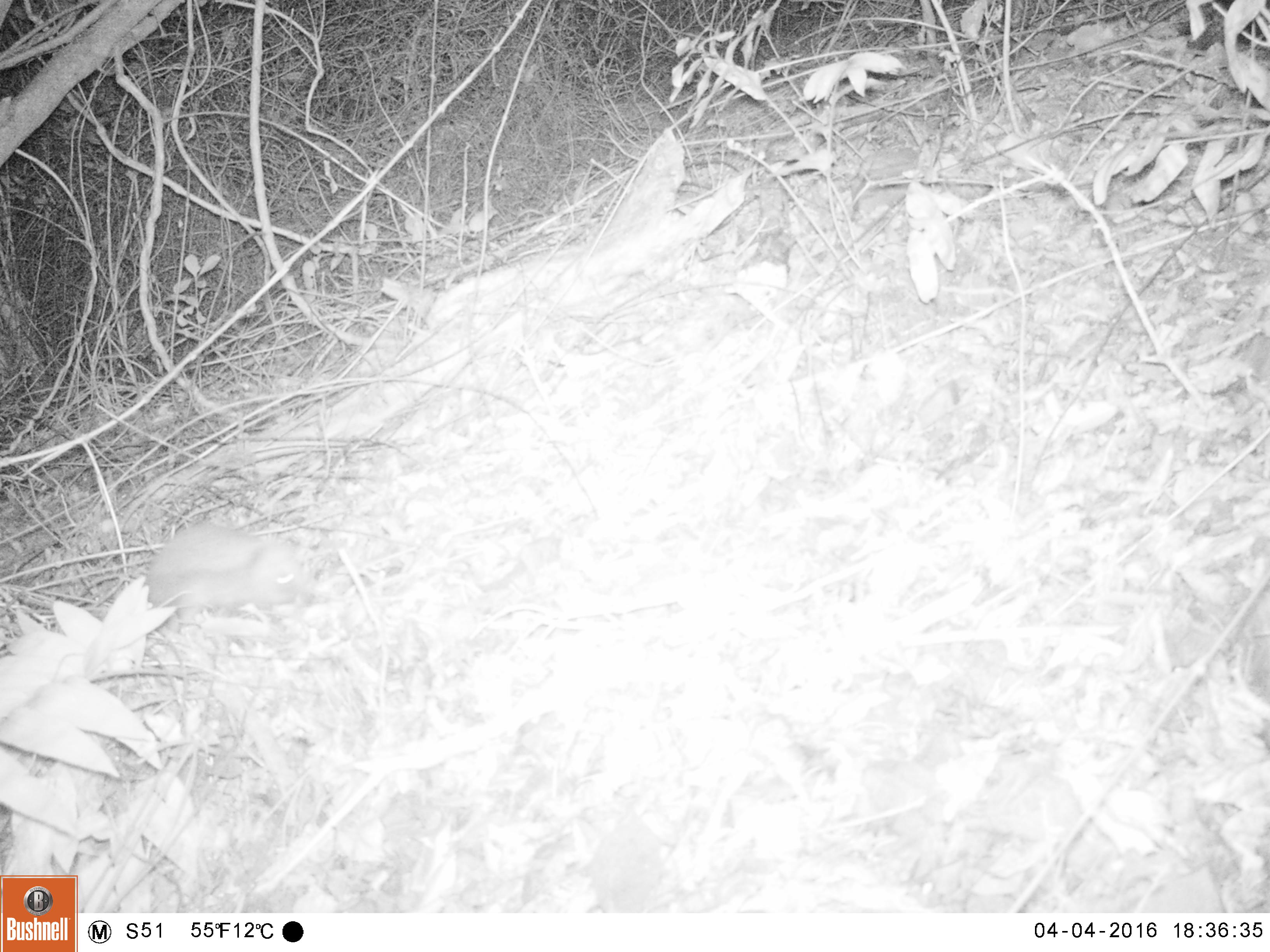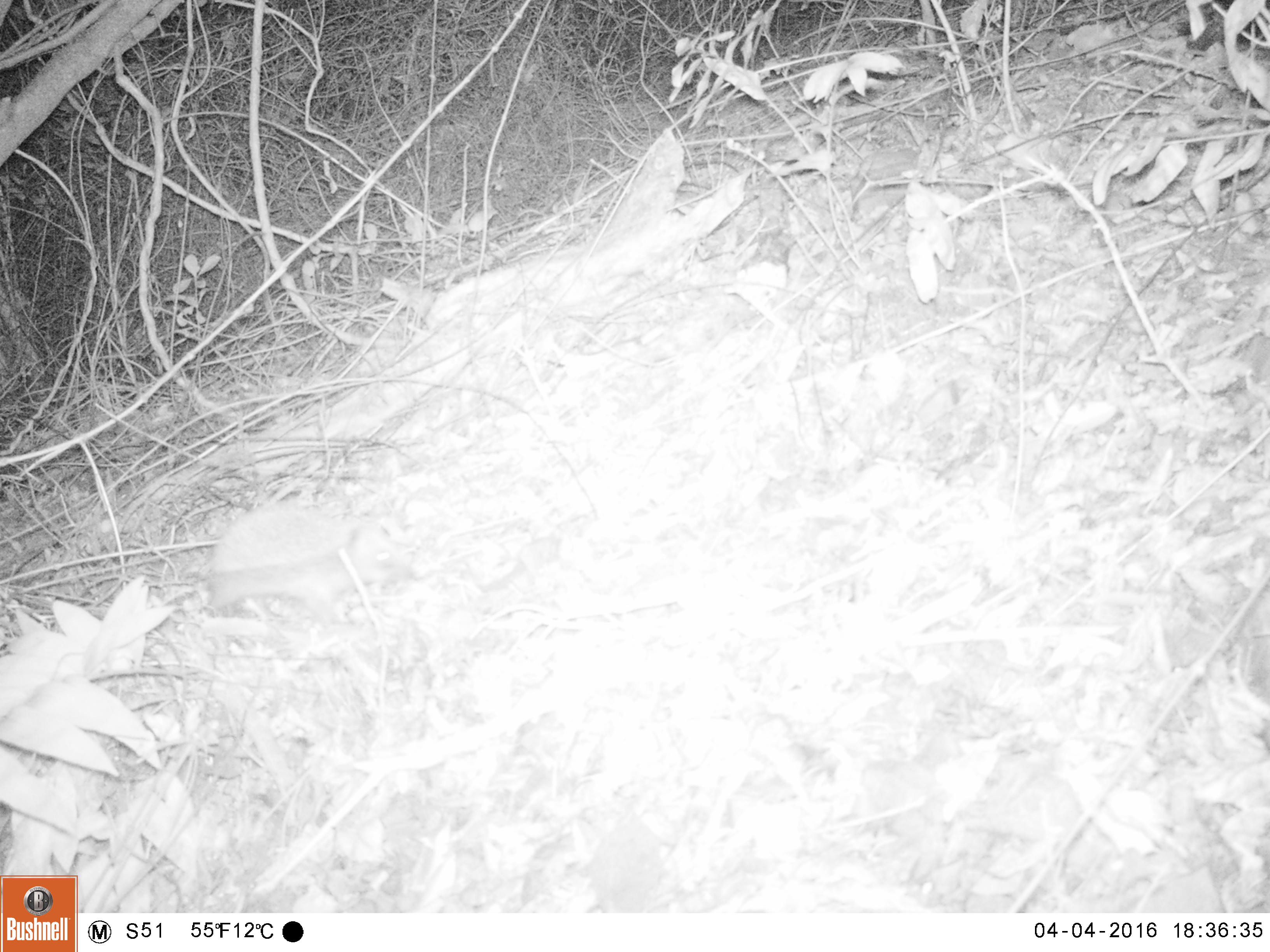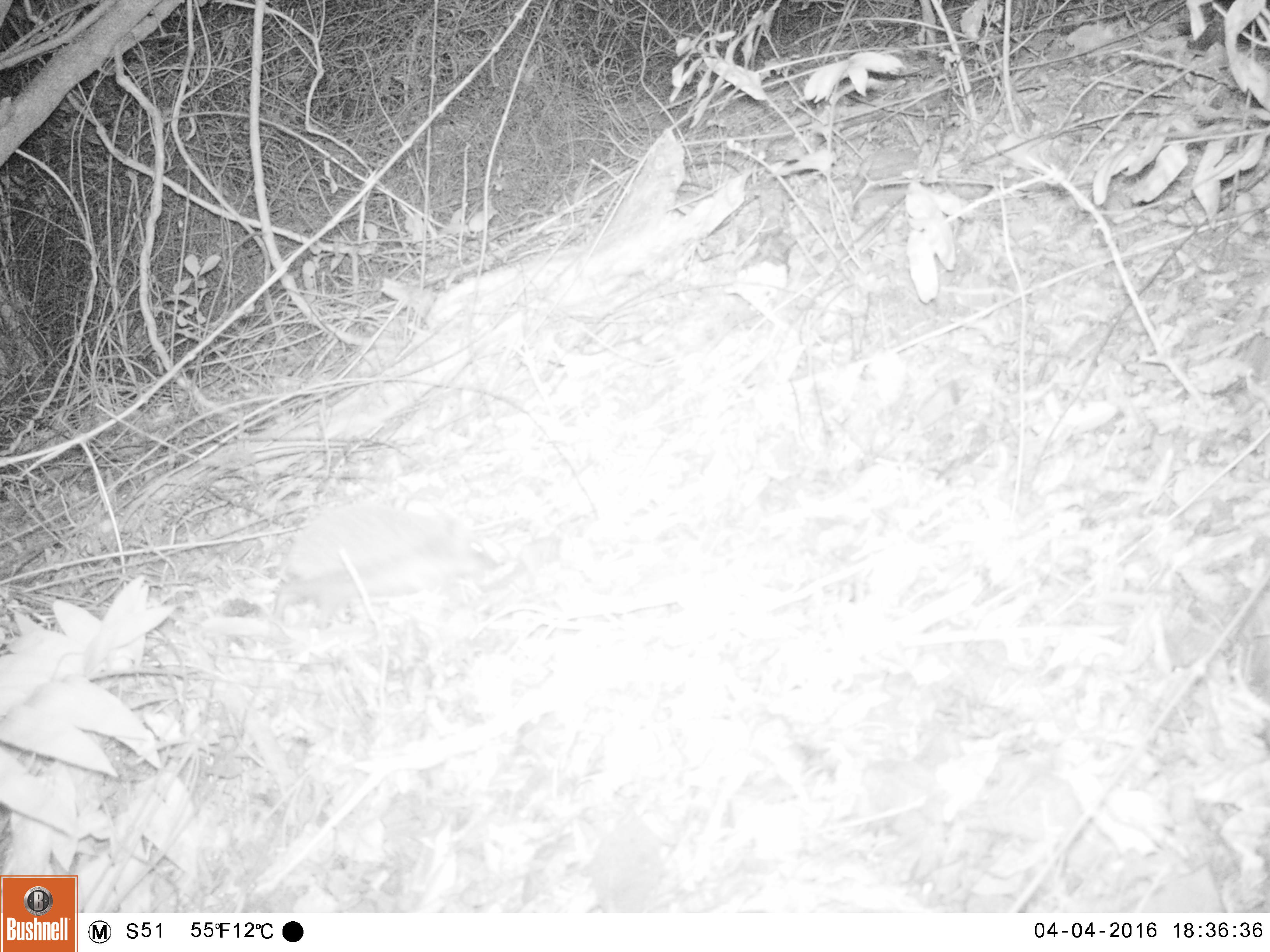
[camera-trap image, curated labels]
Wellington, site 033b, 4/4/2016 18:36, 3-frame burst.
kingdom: Animalia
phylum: Chordata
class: Mammalia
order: Eulipotyphla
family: Erinaceidae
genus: Erinaceus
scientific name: Erinaceus europaeus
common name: hedgehog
Hedgehog (Erinaceus europaeus).